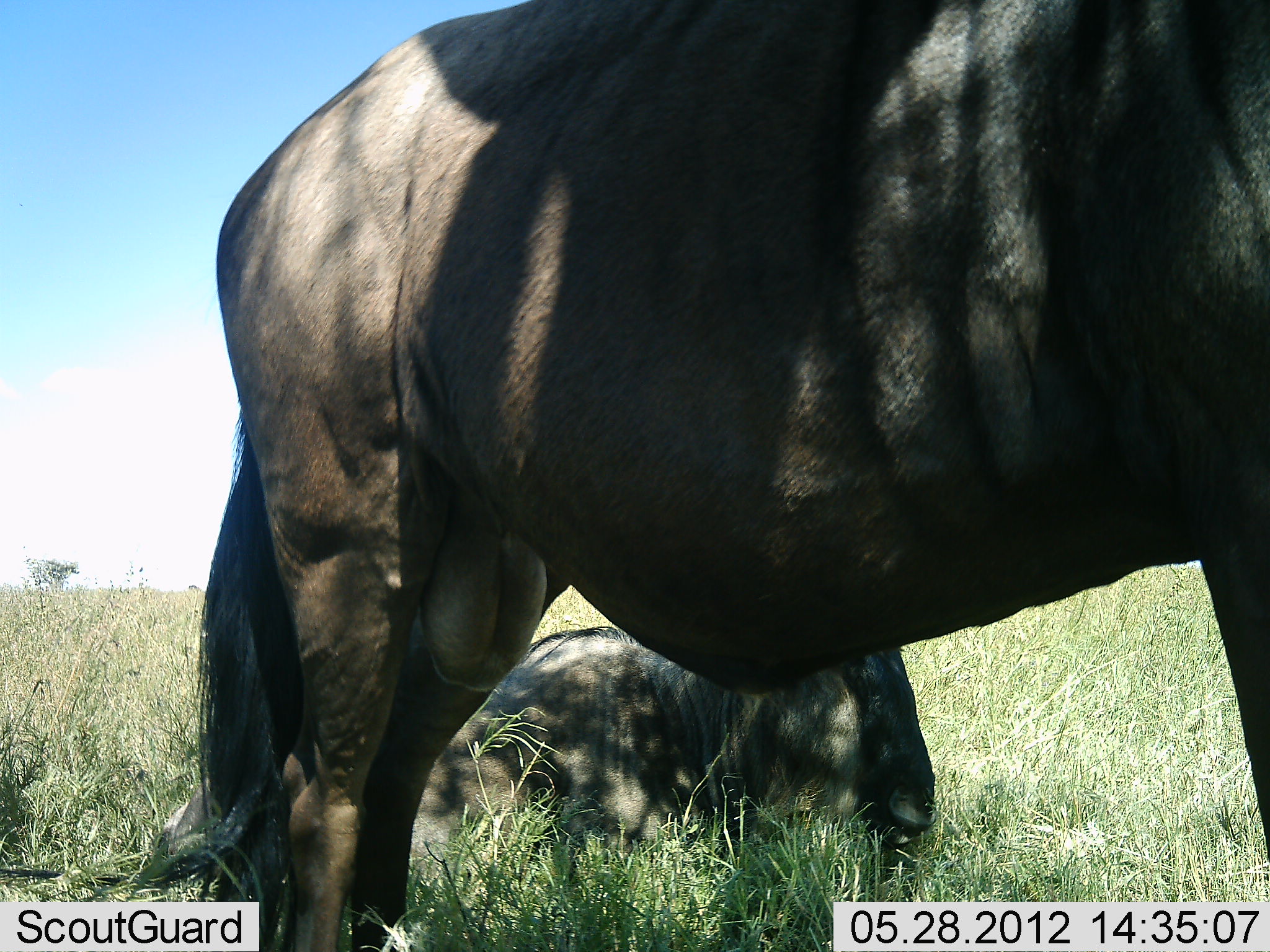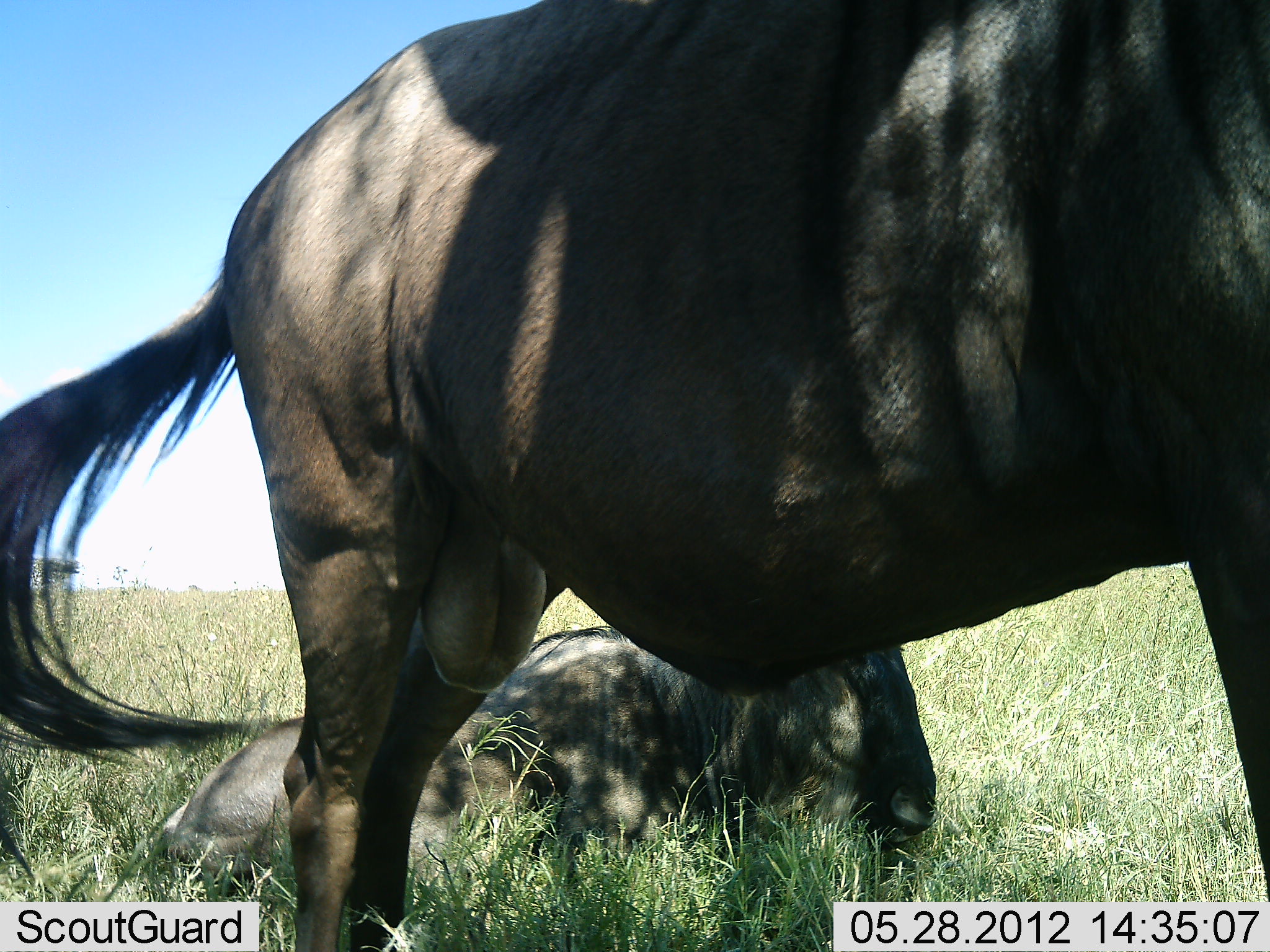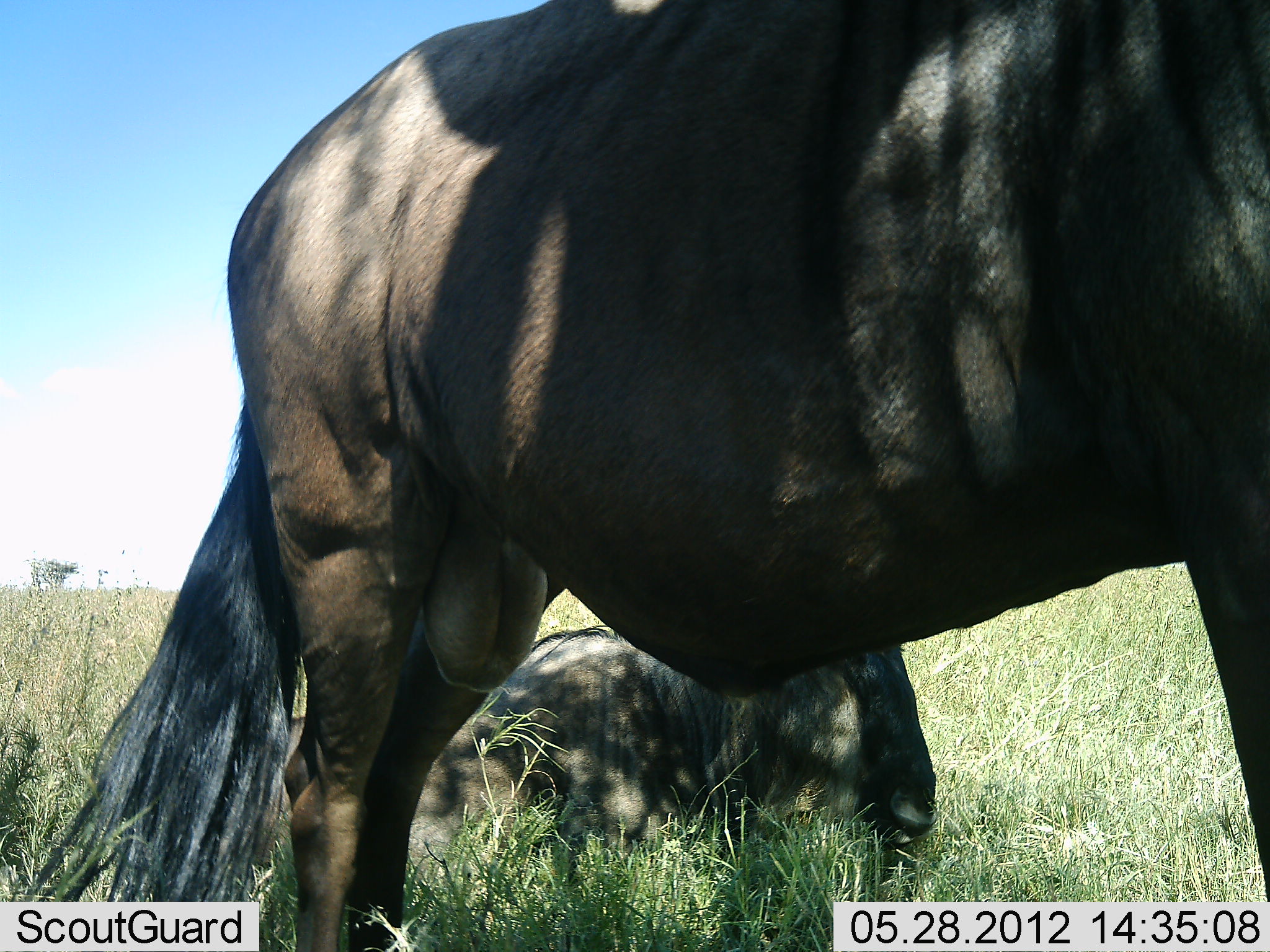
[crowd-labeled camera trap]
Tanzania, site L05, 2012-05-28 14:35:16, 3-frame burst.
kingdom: Animalia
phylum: Chordata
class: Mammalia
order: Artiodactyla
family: Bovidae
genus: Connochaetes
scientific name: Connochaetes taurinus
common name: blue wildebeest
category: wildebeest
Wildebeest (blue wildebeest) (Connochaetes taurinus), count 2. Behavior (volunteer vote fractions): standing 90%, resting 100%, moving 0%, interacting 0%. Young present (vote fraction): 0%. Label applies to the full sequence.